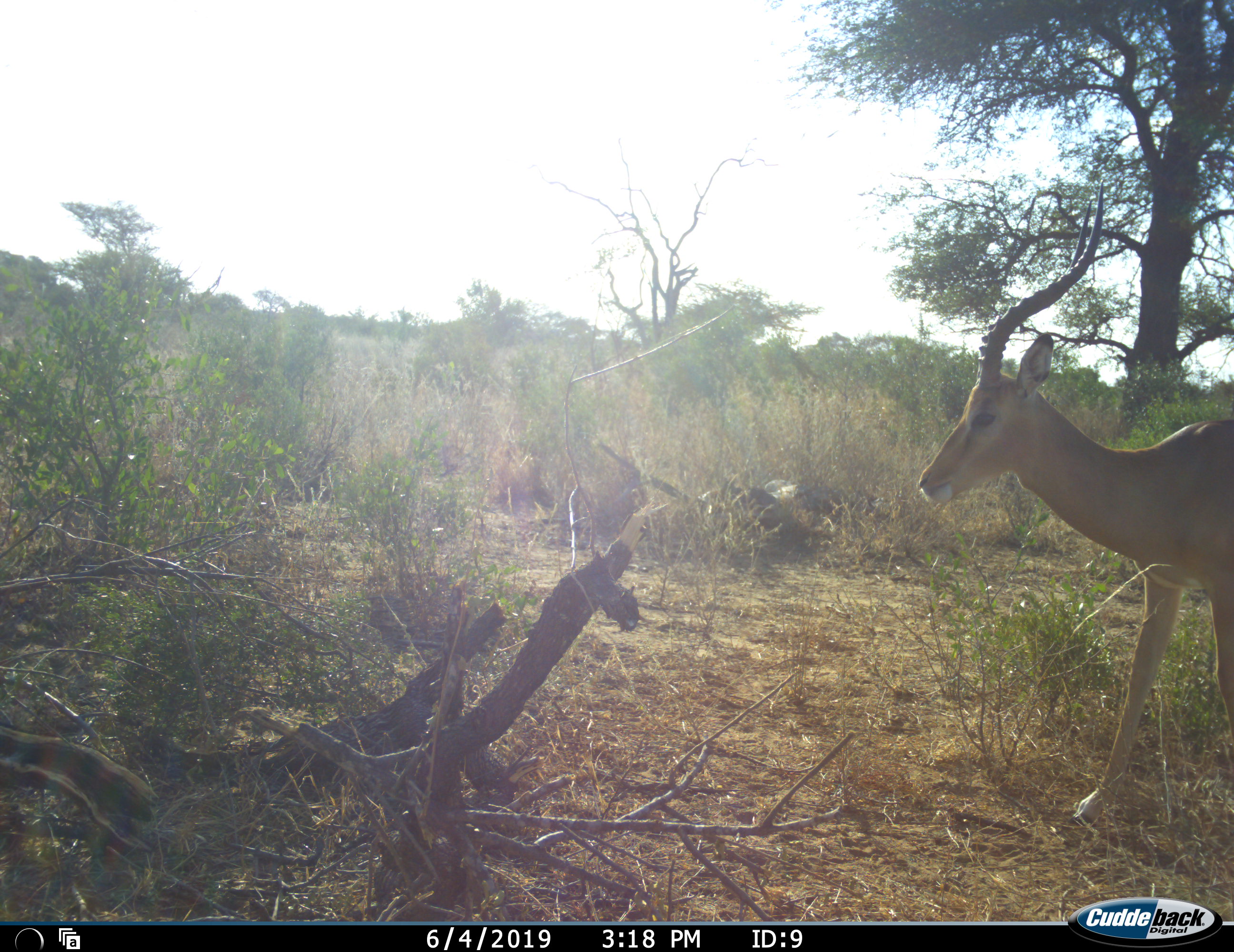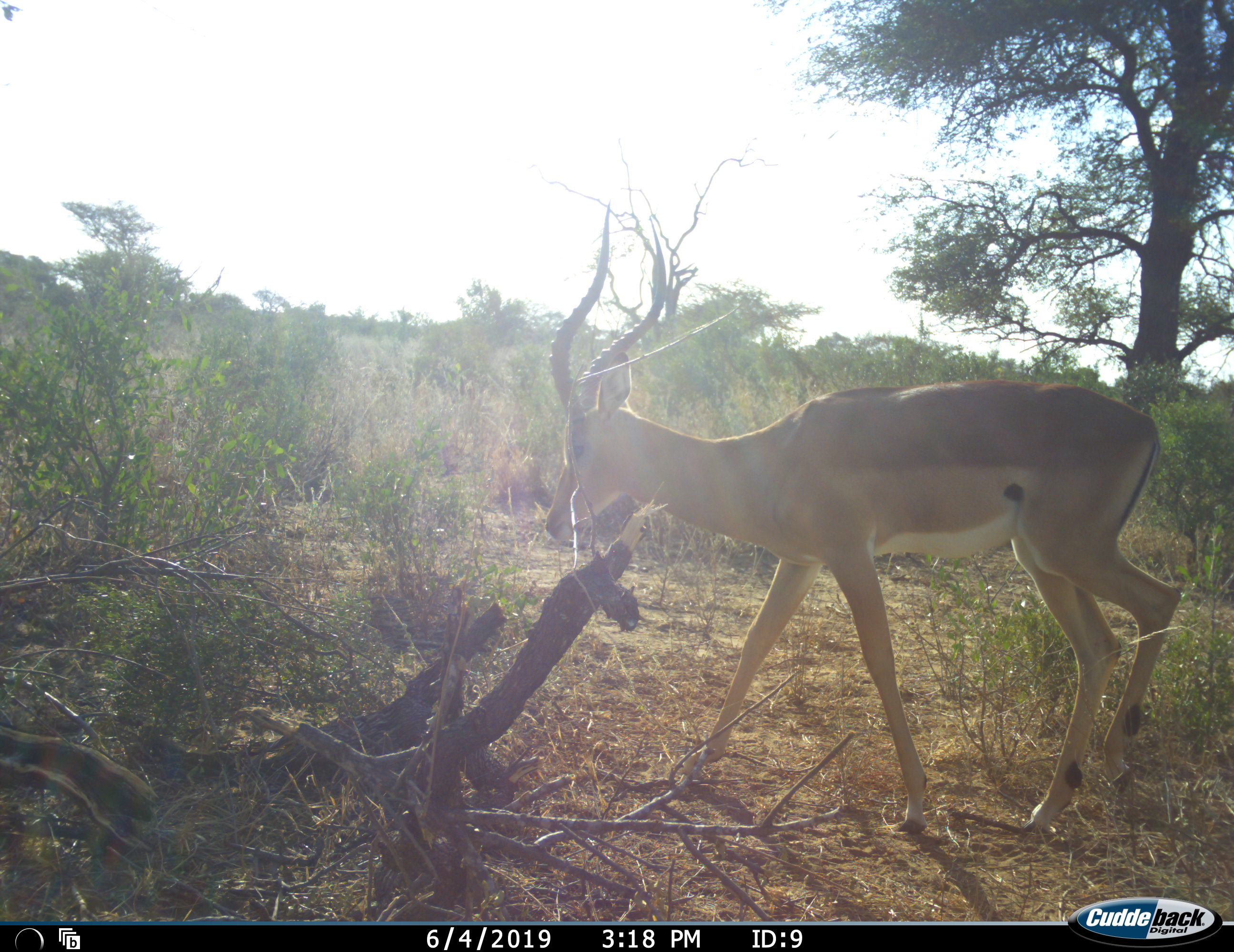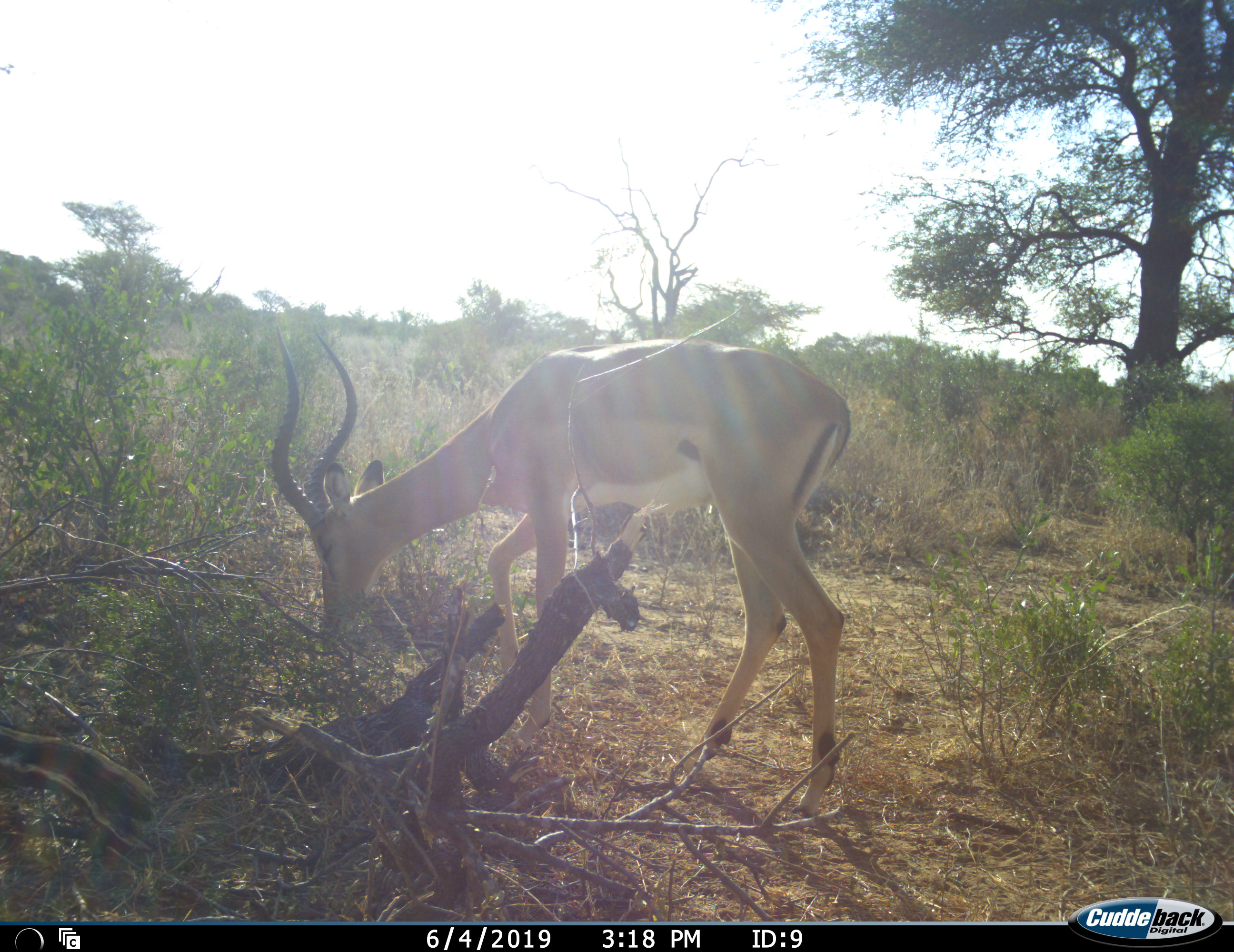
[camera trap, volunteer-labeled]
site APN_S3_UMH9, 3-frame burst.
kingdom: Animalia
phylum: Chordata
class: Mammalia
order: Artiodactyla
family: Bovidae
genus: Aepyceros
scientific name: Aepyceros melampus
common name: impala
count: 1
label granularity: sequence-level